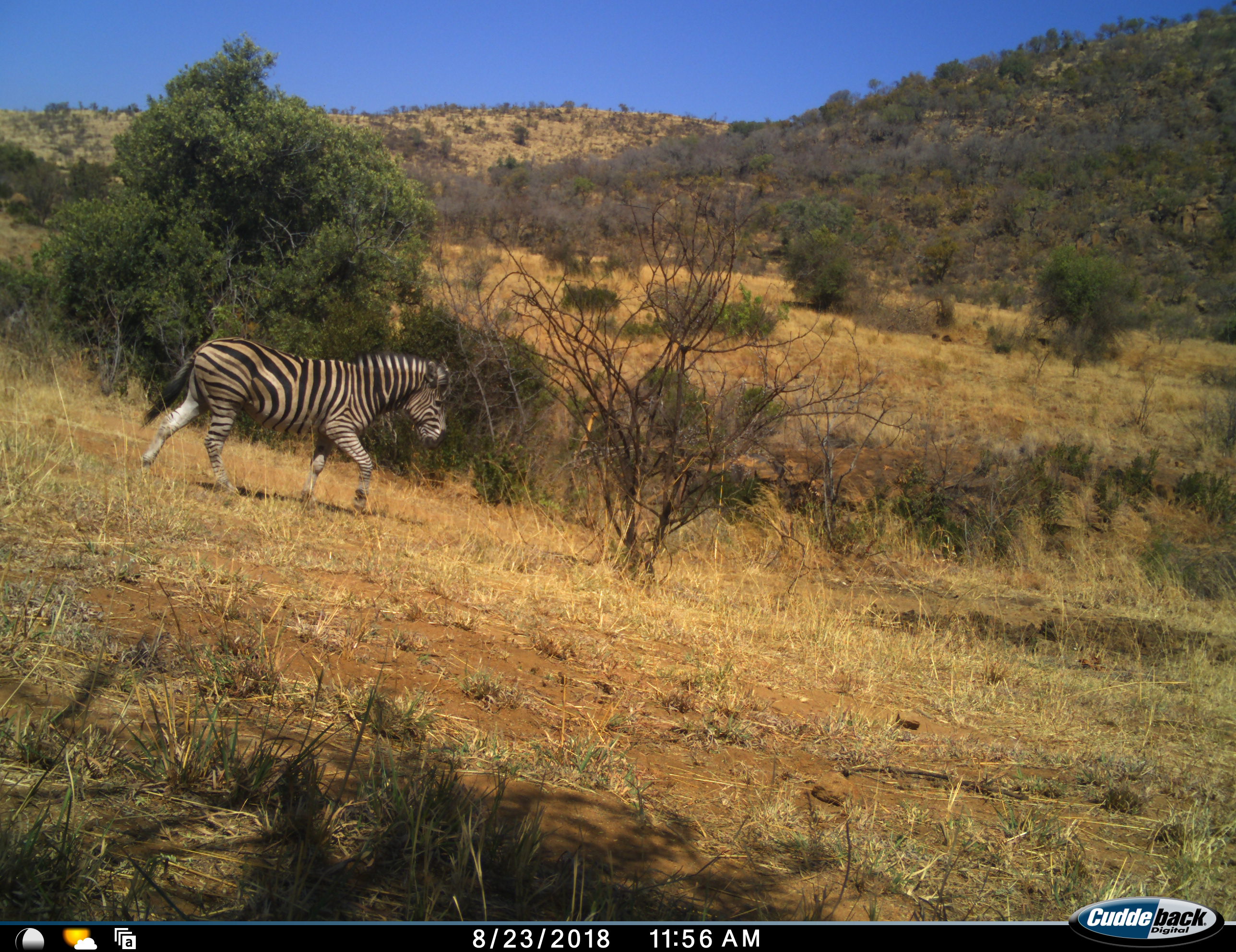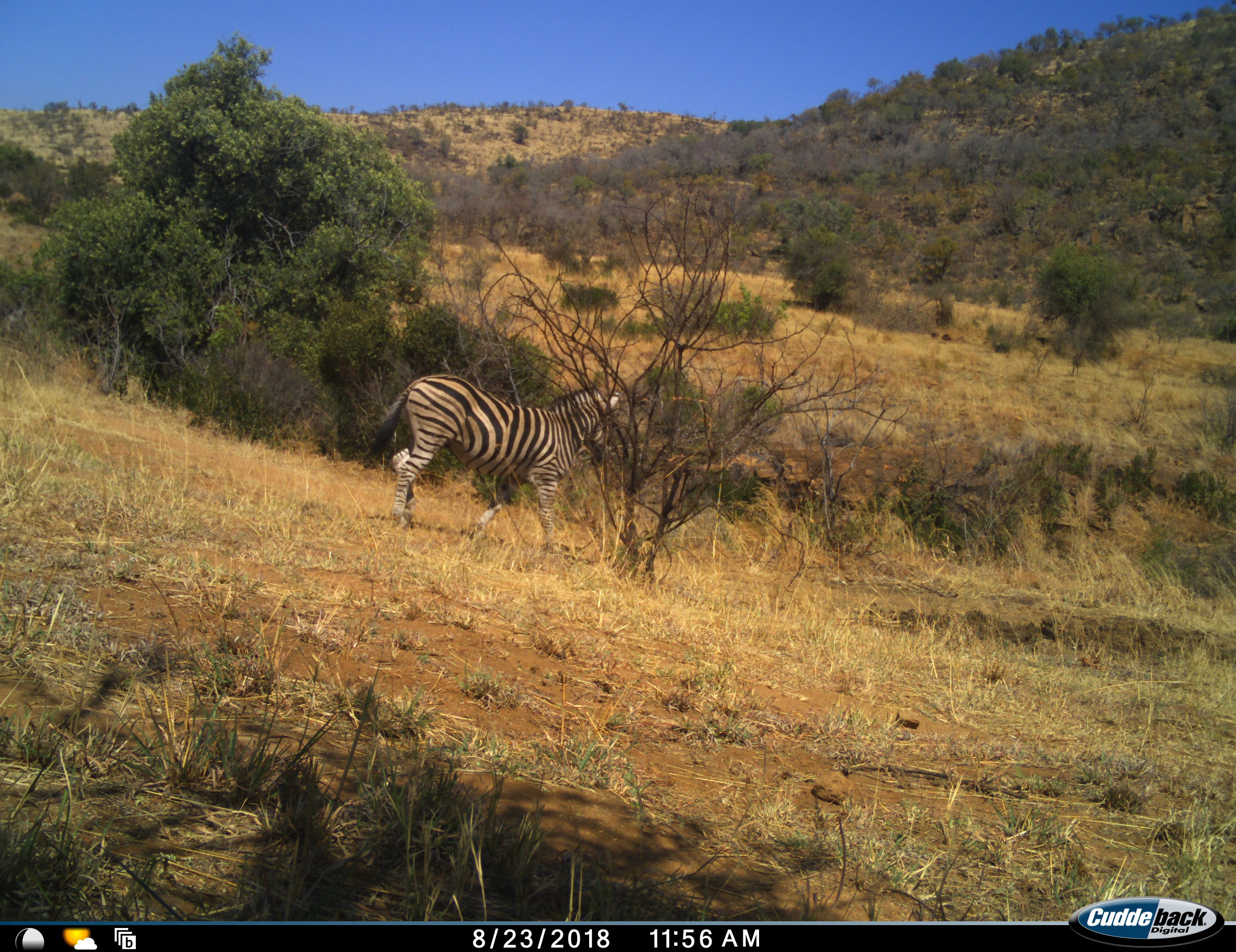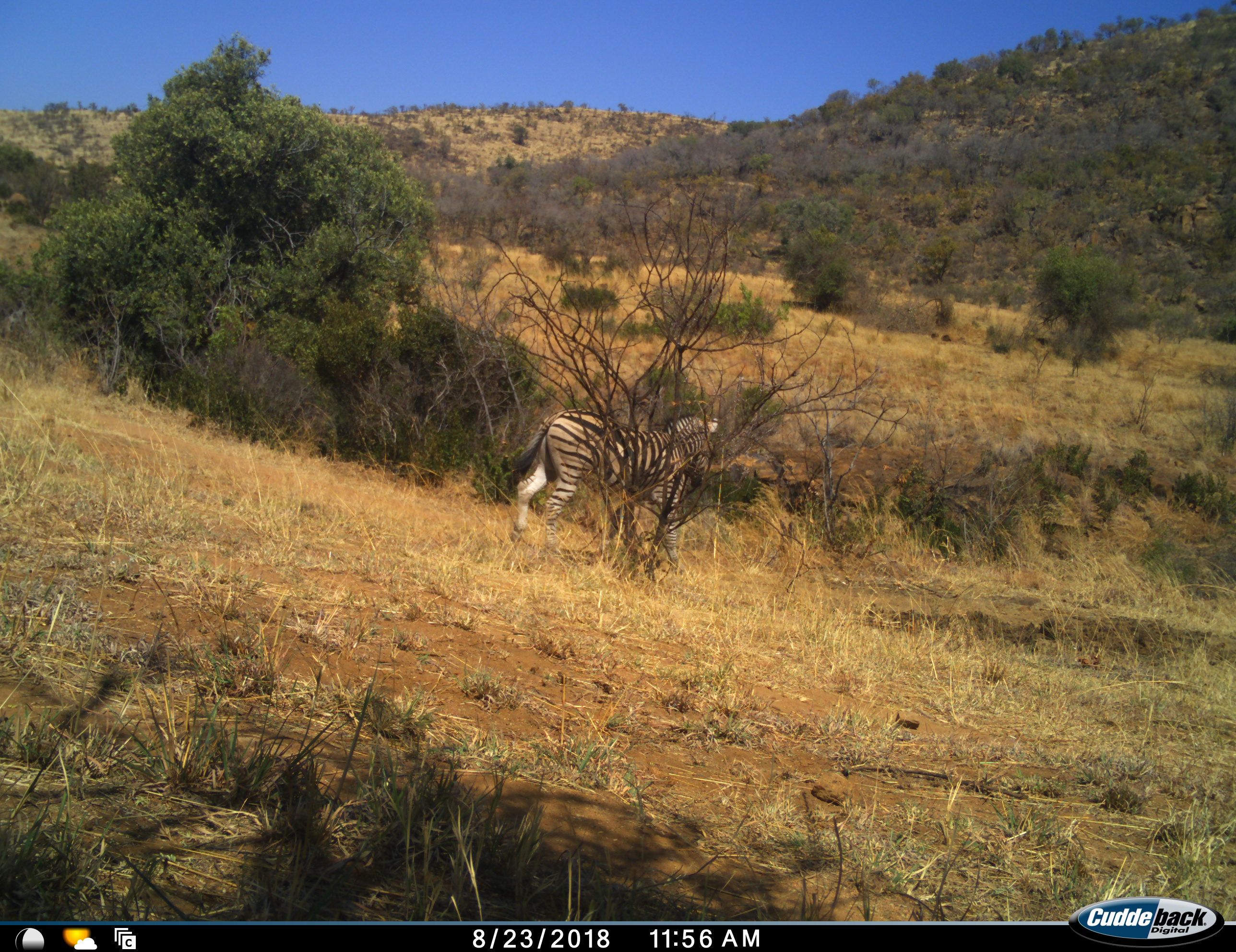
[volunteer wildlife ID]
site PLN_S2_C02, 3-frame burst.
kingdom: Animalia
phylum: Chordata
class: Mammalia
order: Perissodactyla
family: Equidae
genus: Equus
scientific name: Equus quagga burchellii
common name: burchell's zebra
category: zebraburchells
Zebraburchells (burchell's zebra) (Equus quagga burchellii), count 1. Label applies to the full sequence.